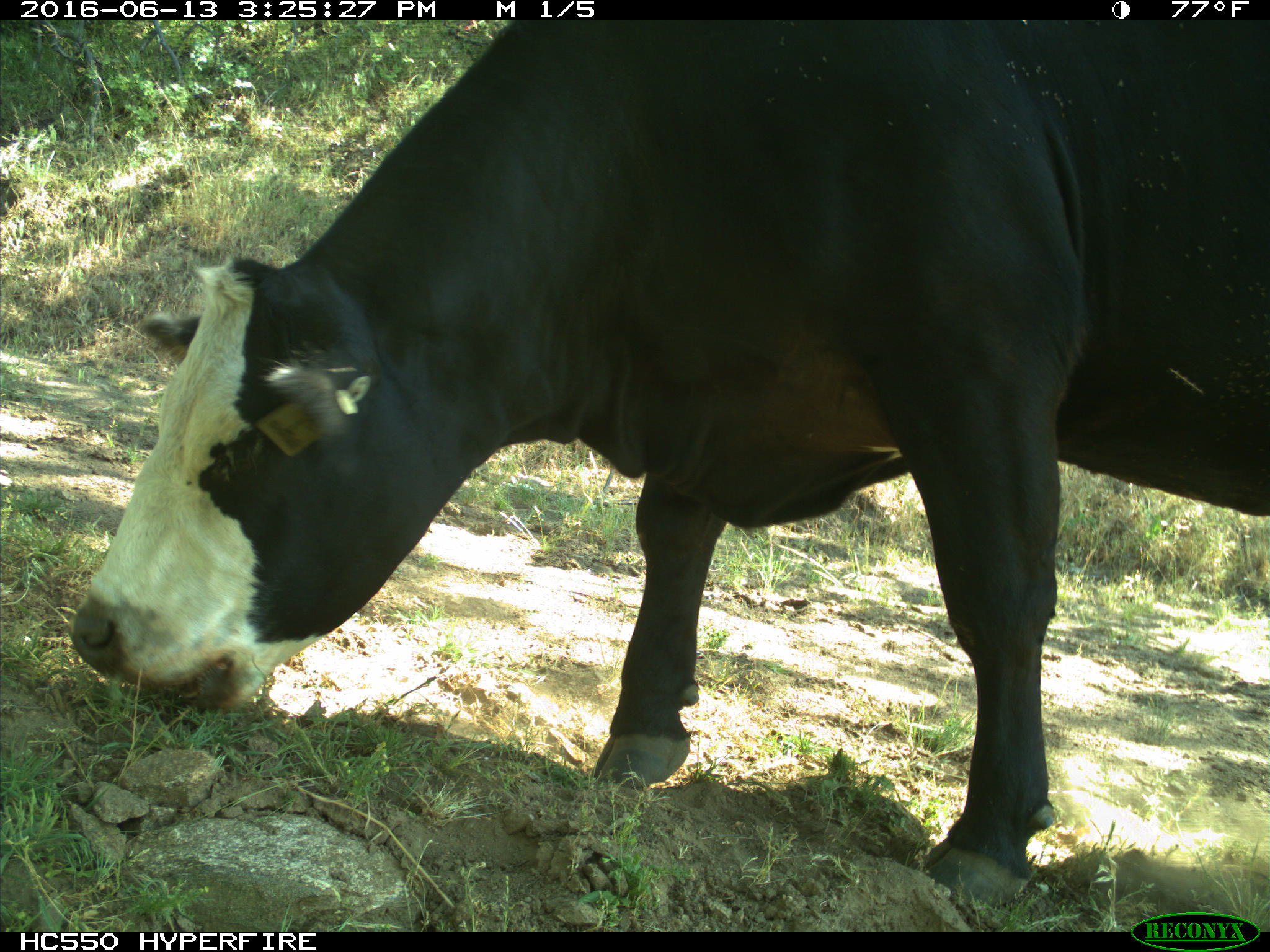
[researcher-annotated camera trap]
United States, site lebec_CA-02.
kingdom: Animalia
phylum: Chordata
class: Mammalia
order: Artiodactyla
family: Bovidae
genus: Bos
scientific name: Bos taurus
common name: domestic cow